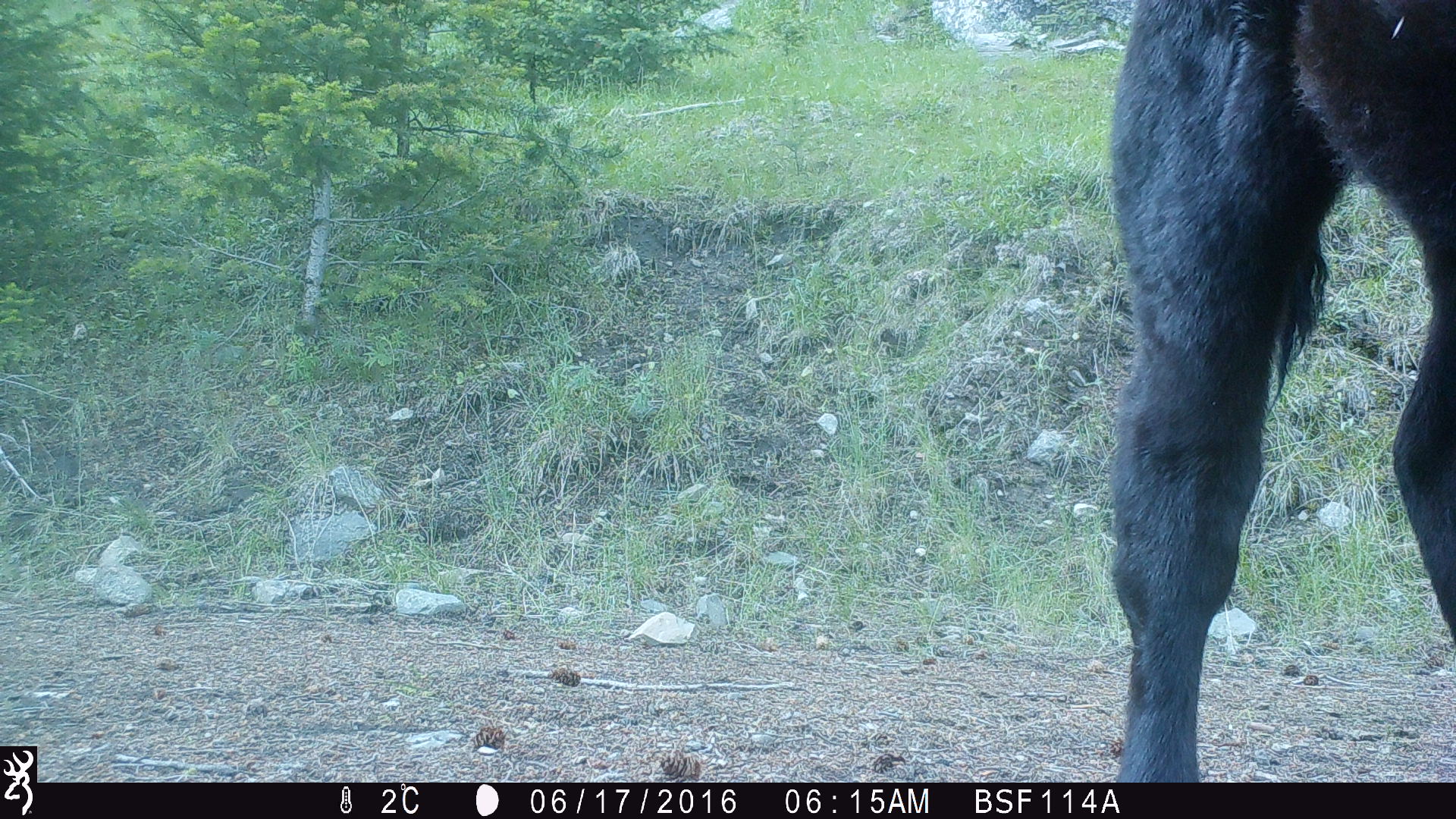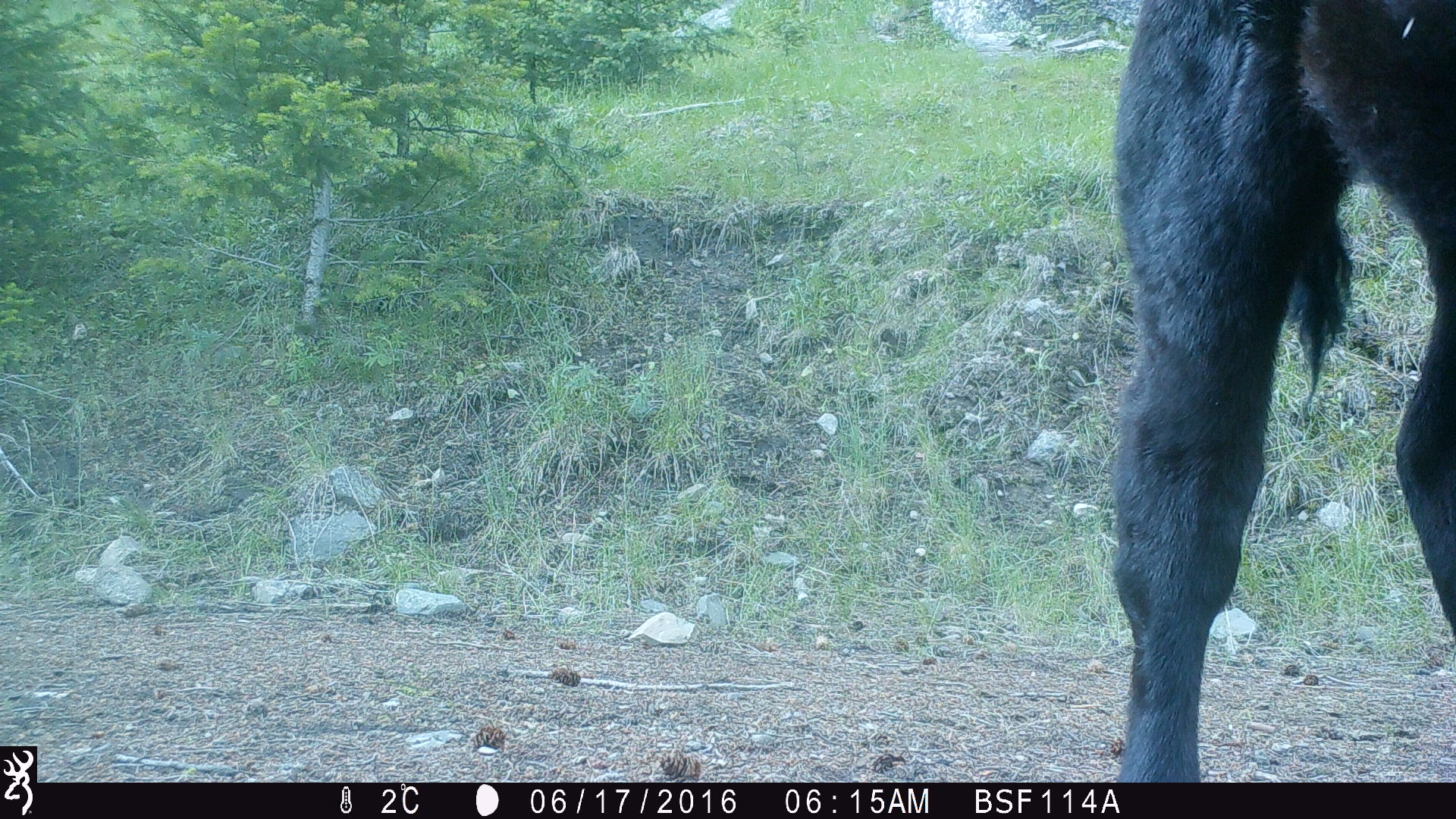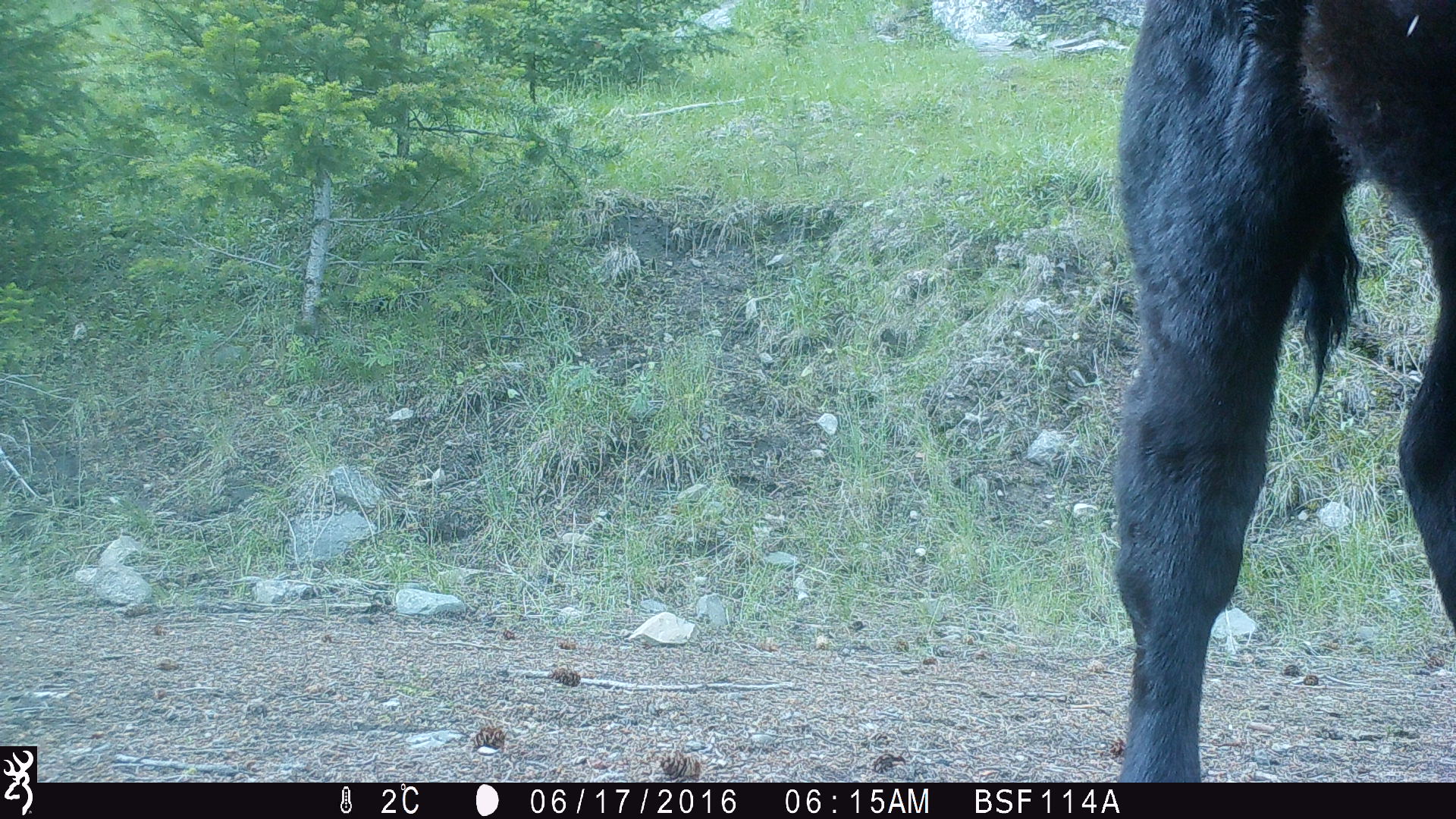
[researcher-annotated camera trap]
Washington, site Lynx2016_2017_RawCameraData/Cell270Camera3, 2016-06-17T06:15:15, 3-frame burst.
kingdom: Animalia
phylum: Chordata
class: Mammalia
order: Artiodactyla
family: Bovidae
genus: Bos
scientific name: Bos taurus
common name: domestic cattle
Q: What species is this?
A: Domestic cattle (Bos taurus).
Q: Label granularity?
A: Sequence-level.